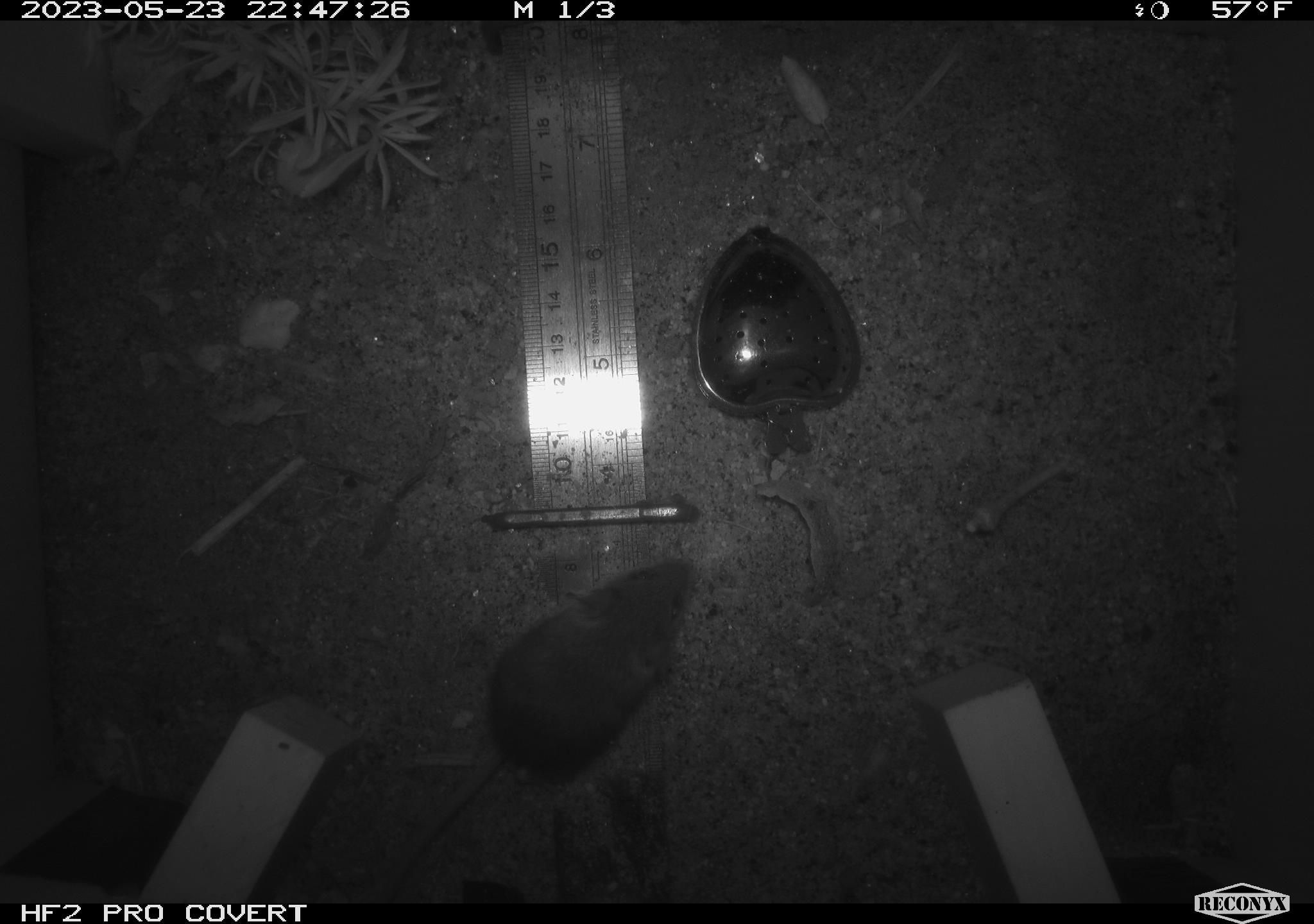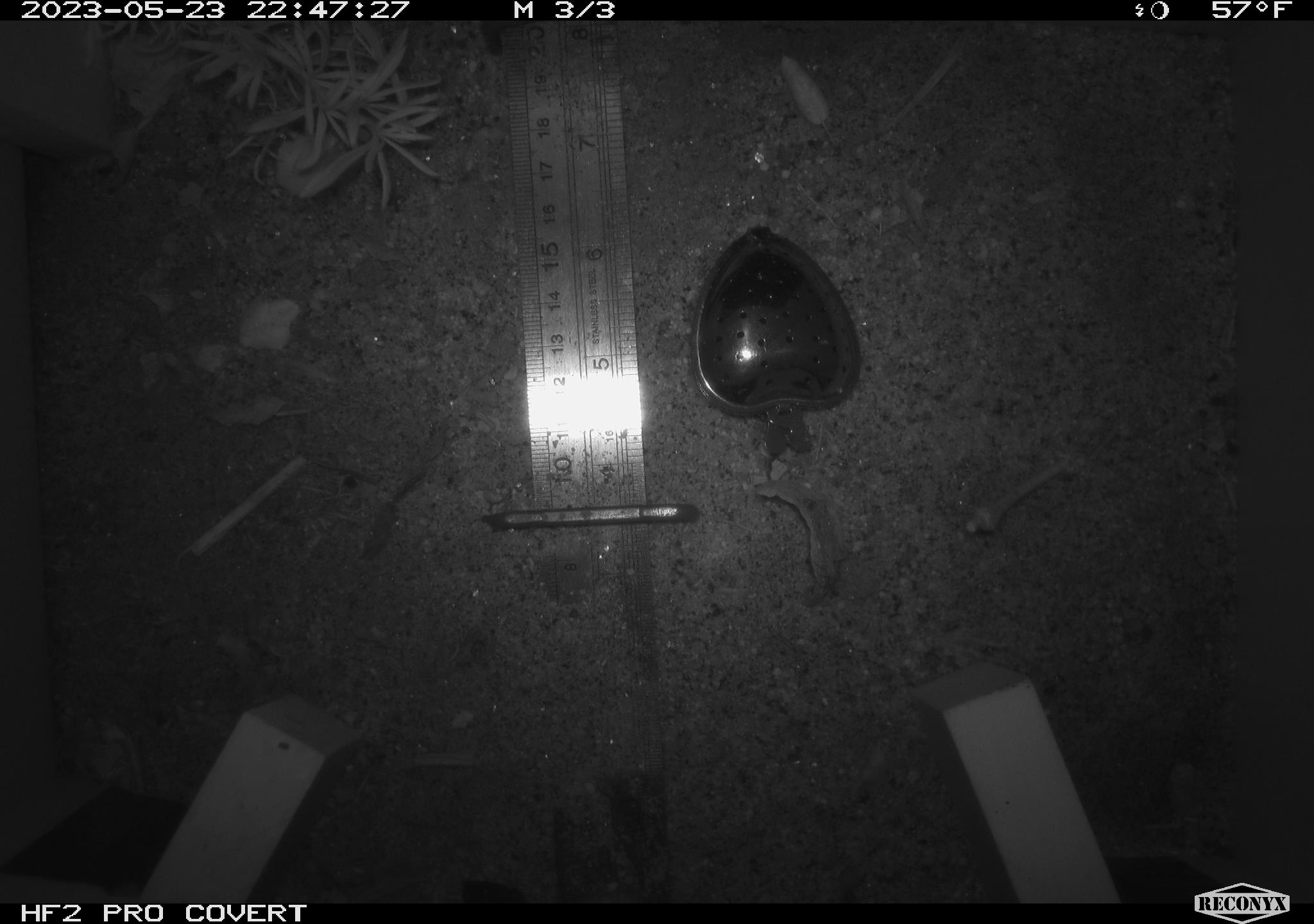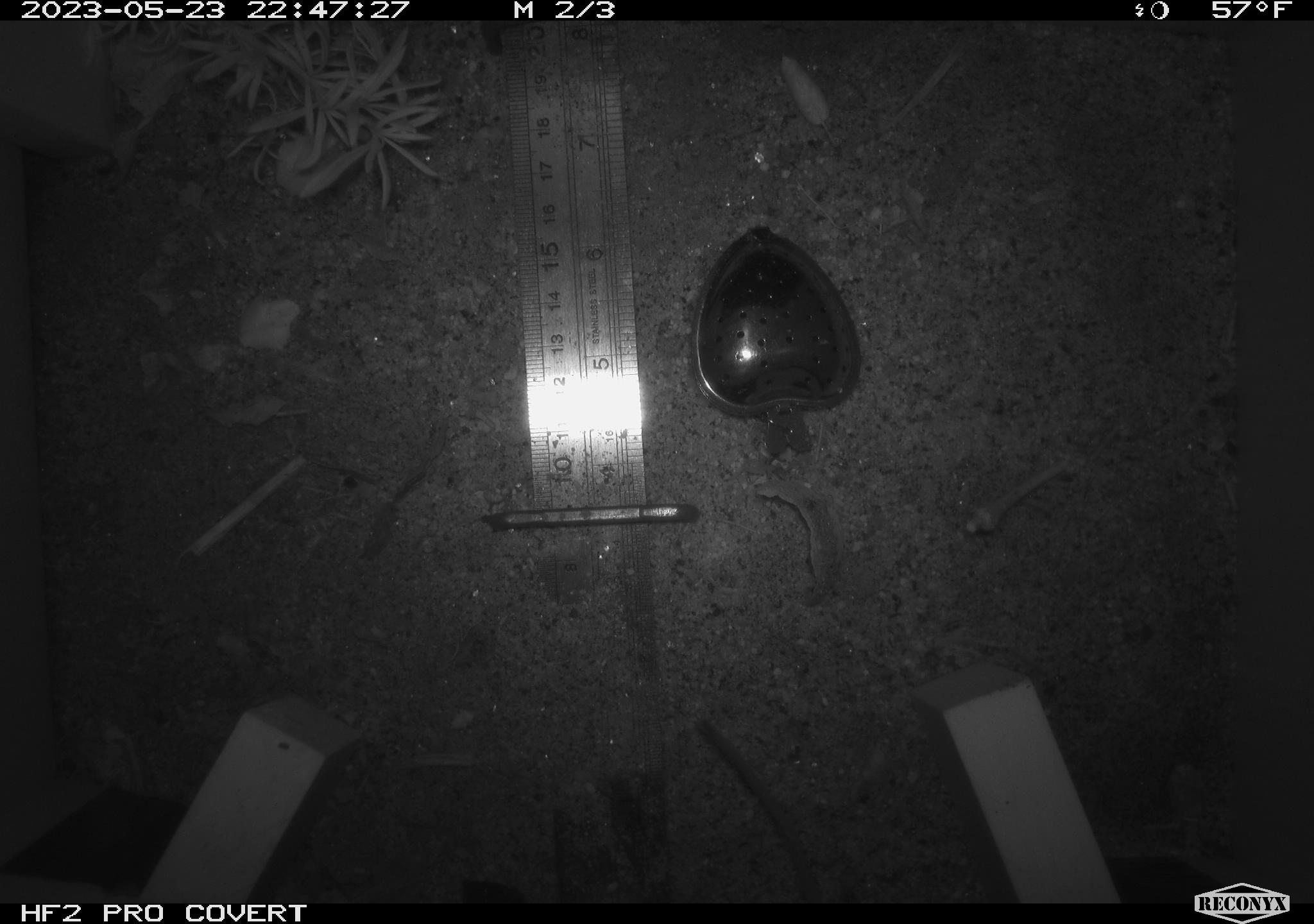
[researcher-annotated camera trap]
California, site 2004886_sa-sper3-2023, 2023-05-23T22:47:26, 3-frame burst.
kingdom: Animalia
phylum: Chordata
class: Mammalia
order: Rodentia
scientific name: Rodentia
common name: mouse species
Mouse species (Rodentia).